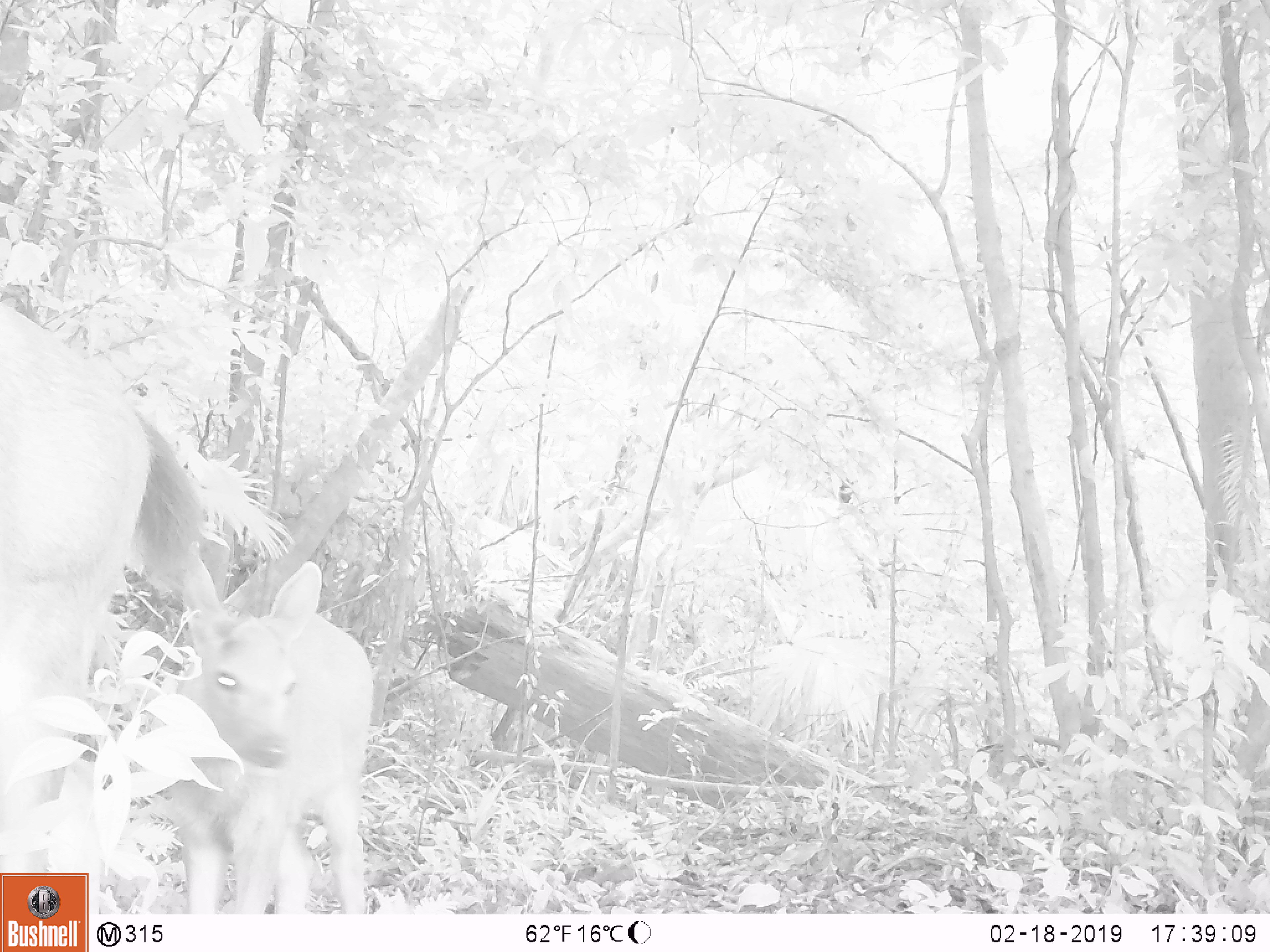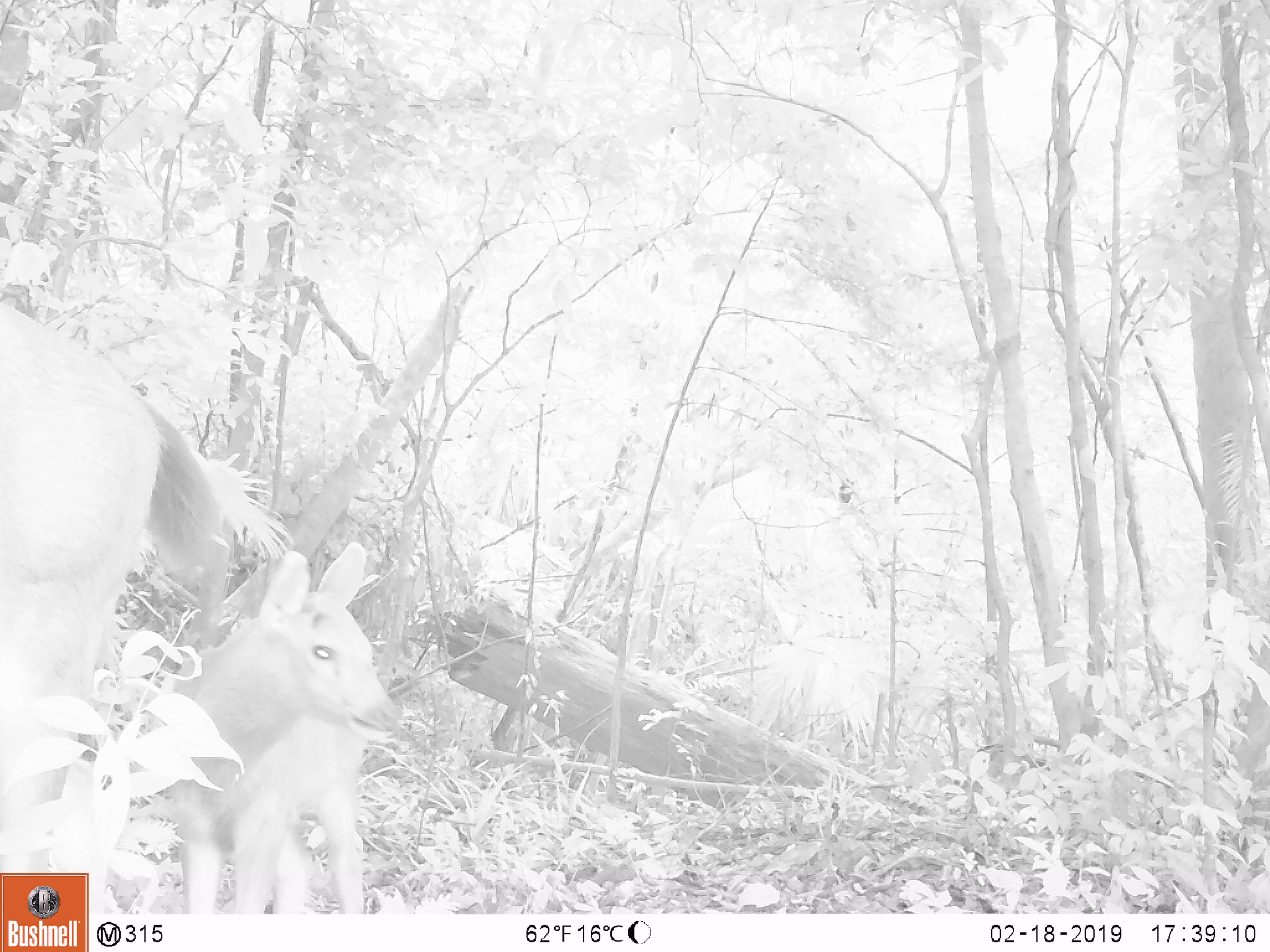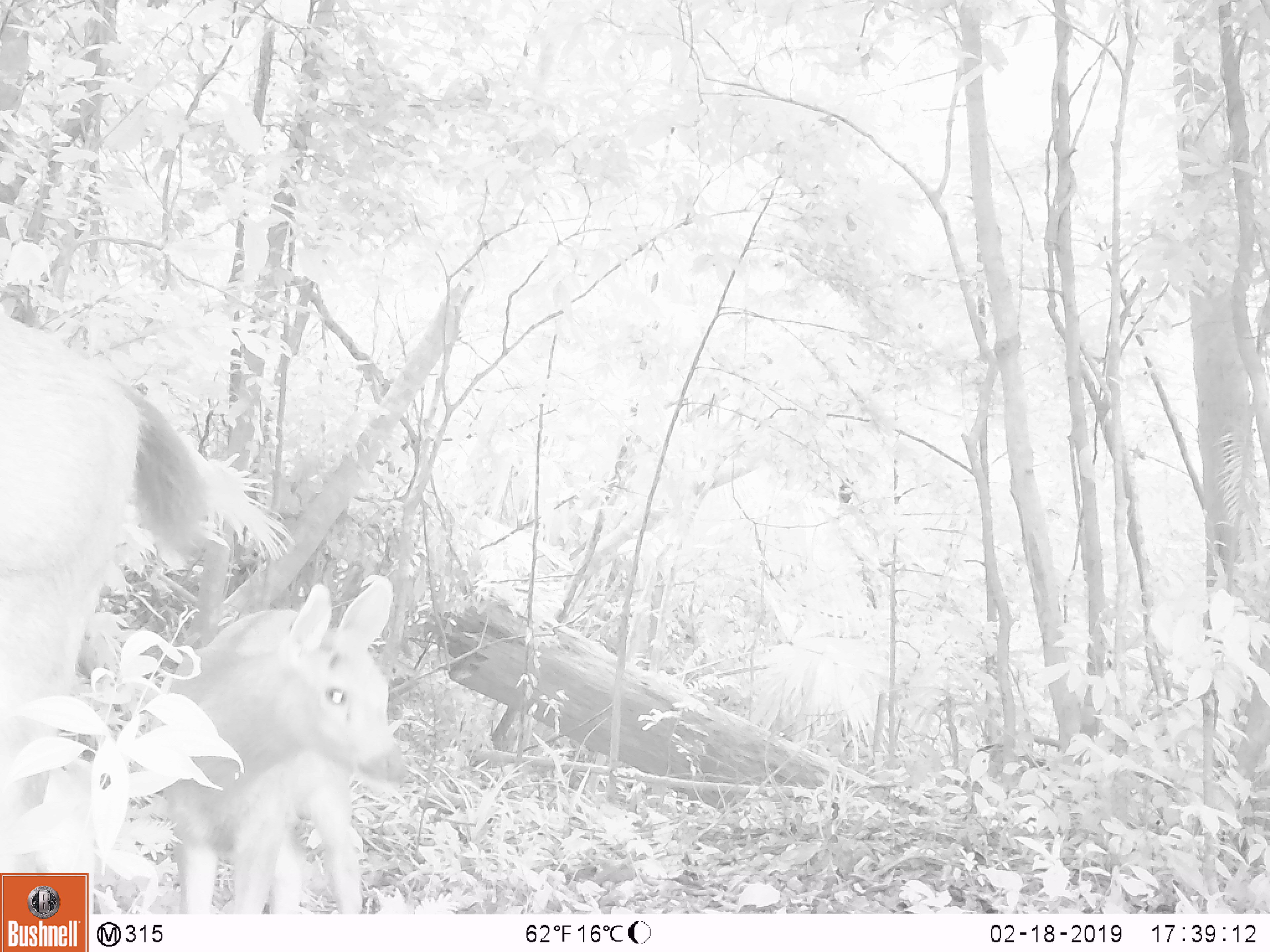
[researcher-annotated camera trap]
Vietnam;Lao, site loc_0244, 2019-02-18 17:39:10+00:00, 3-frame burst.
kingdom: Animalia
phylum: Chordata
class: Mammalia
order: Artiodactyla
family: Cervidae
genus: Rusa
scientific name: Rusa unicolor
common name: sambar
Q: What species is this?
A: Sambar (Rusa unicolor).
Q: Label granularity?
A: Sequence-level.